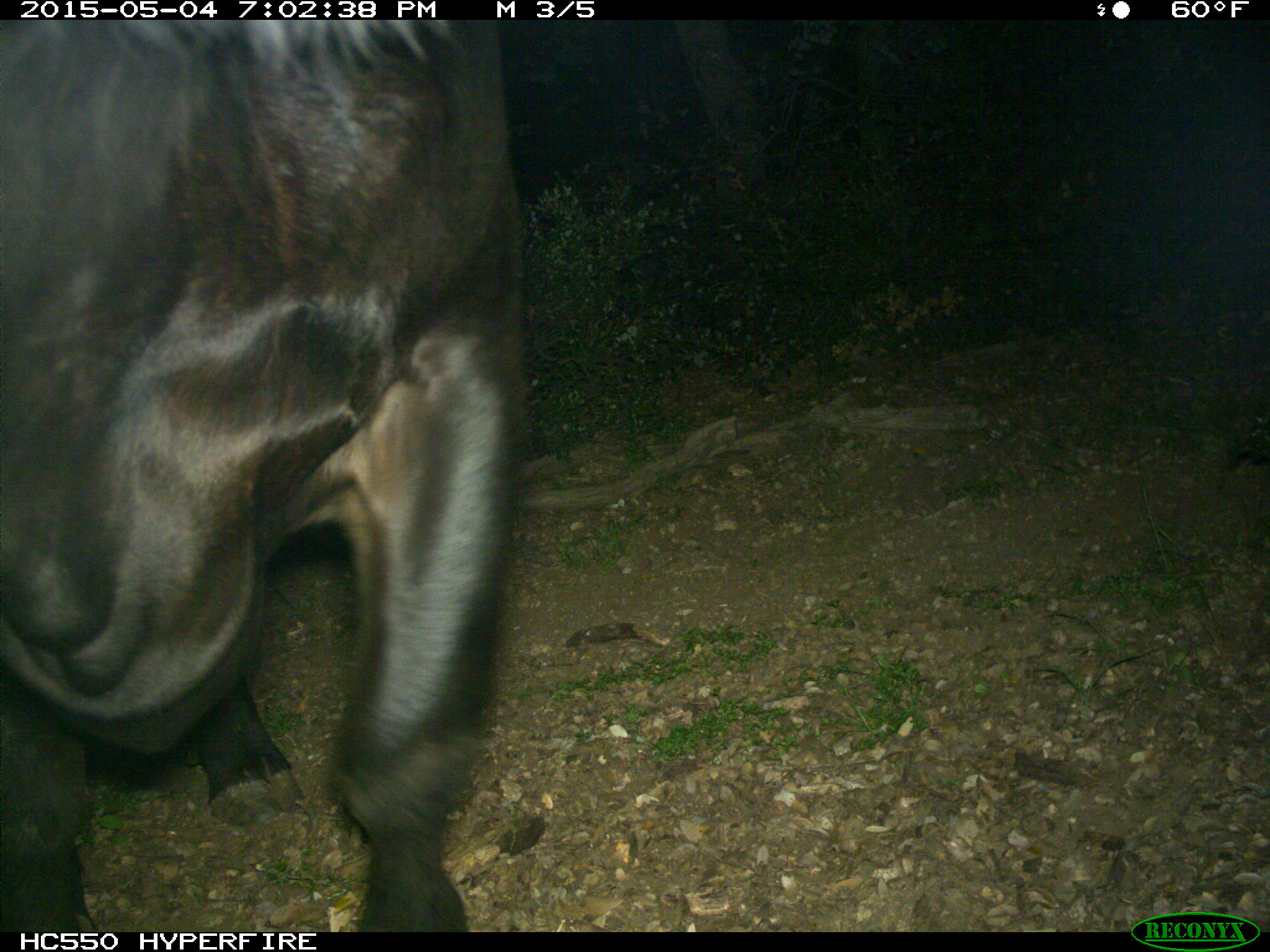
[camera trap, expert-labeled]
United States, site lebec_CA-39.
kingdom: Animalia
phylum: Chordata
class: Mammalia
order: Artiodactyla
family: Bovidae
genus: Bos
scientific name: Bos taurus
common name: domestic cow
Bos taurus (domestic cow).